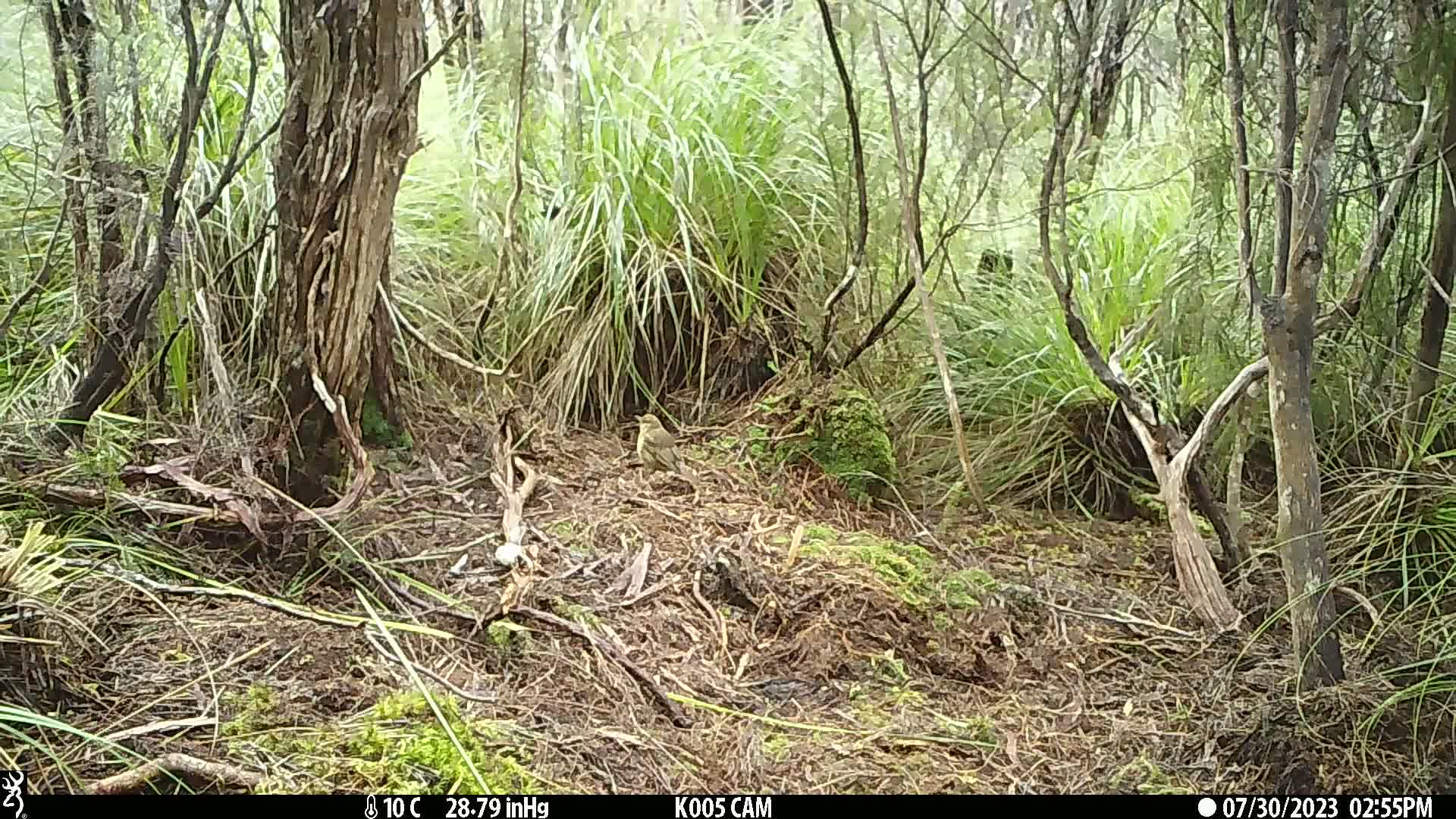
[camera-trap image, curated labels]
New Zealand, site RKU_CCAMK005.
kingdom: Animalia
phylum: Chordata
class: Aves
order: Passeriformes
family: Turdidae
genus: Turdus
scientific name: Turdus philomelos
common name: song thrush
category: thrush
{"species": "thrush (song thrush) (Turdus philomelos)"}